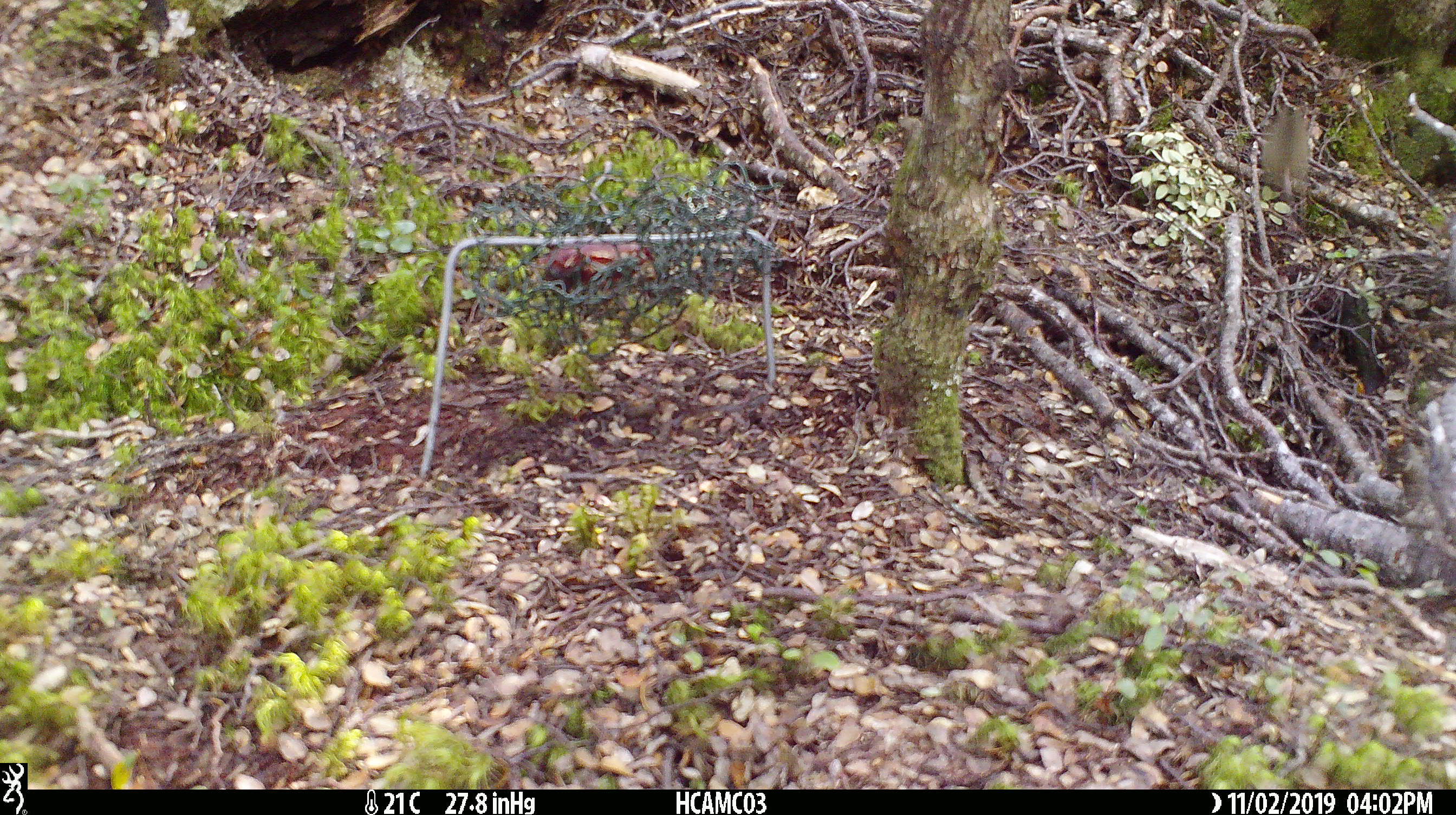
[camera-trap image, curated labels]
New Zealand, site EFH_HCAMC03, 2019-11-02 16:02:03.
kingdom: Animalia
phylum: Chordata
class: Mammalia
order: Rodentia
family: Muridae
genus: Mus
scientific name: Mus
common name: mouse